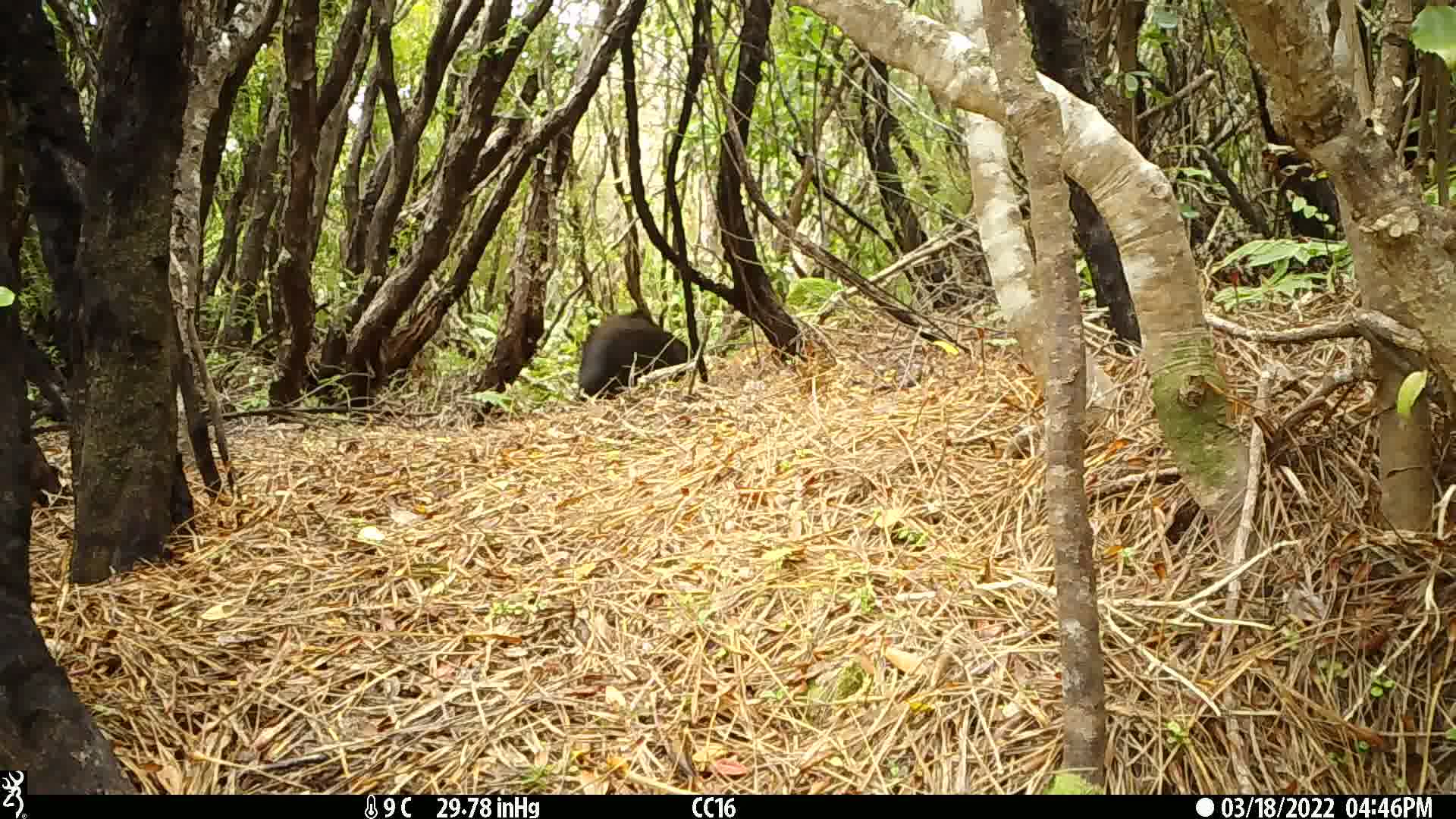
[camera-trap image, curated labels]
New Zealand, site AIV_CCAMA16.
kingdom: Animalia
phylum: Chordata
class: Mammalia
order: Artiodactyla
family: Suidae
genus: Sus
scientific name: Sus scrofa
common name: pig